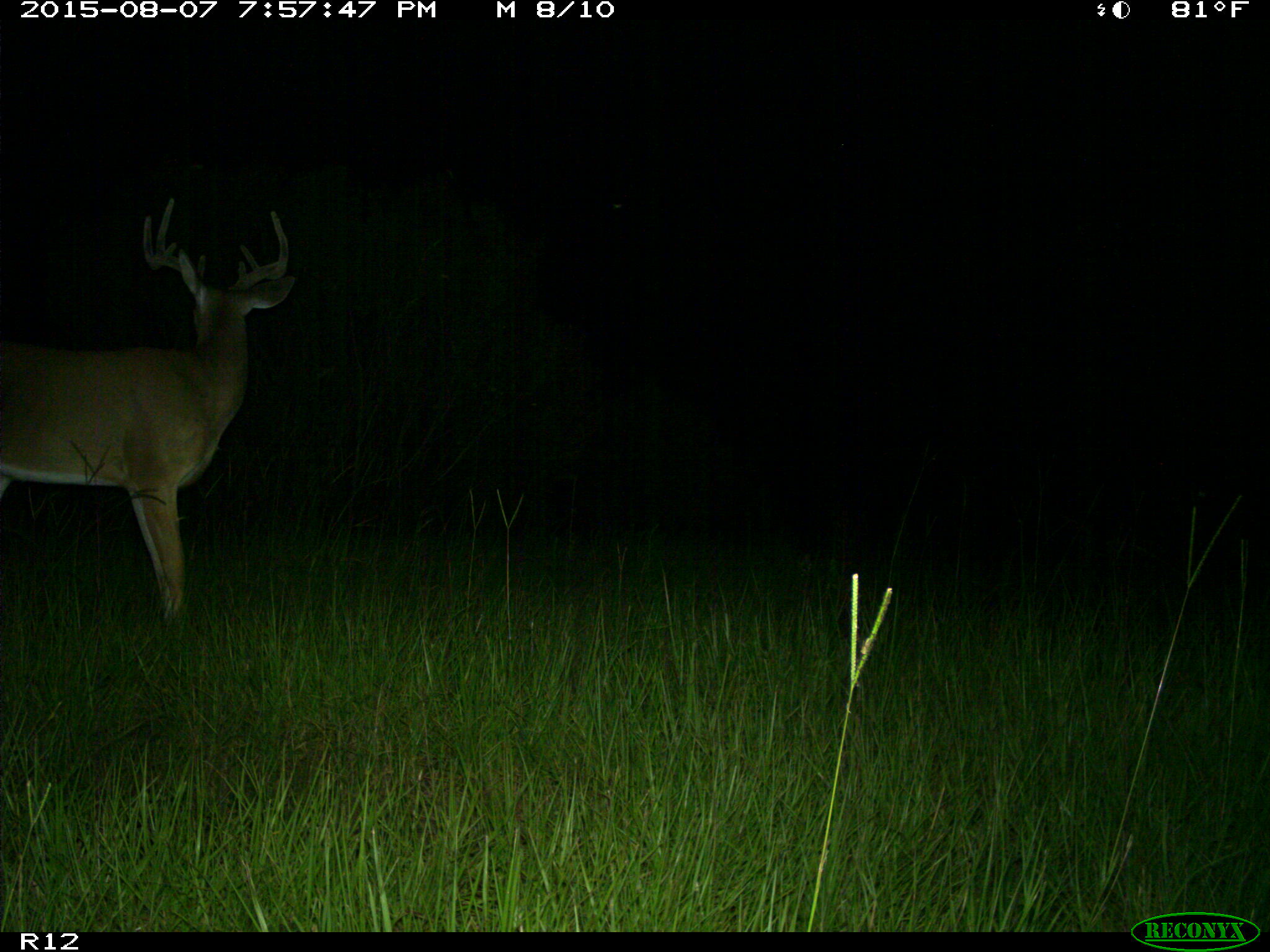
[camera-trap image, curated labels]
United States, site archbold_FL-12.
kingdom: Animalia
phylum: Chordata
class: Mammalia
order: Artiodactyla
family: Cervidae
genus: Odocoileus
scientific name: Odocoileus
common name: deer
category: unidentified deer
Unidentified deer (deer) (Odocoileus).